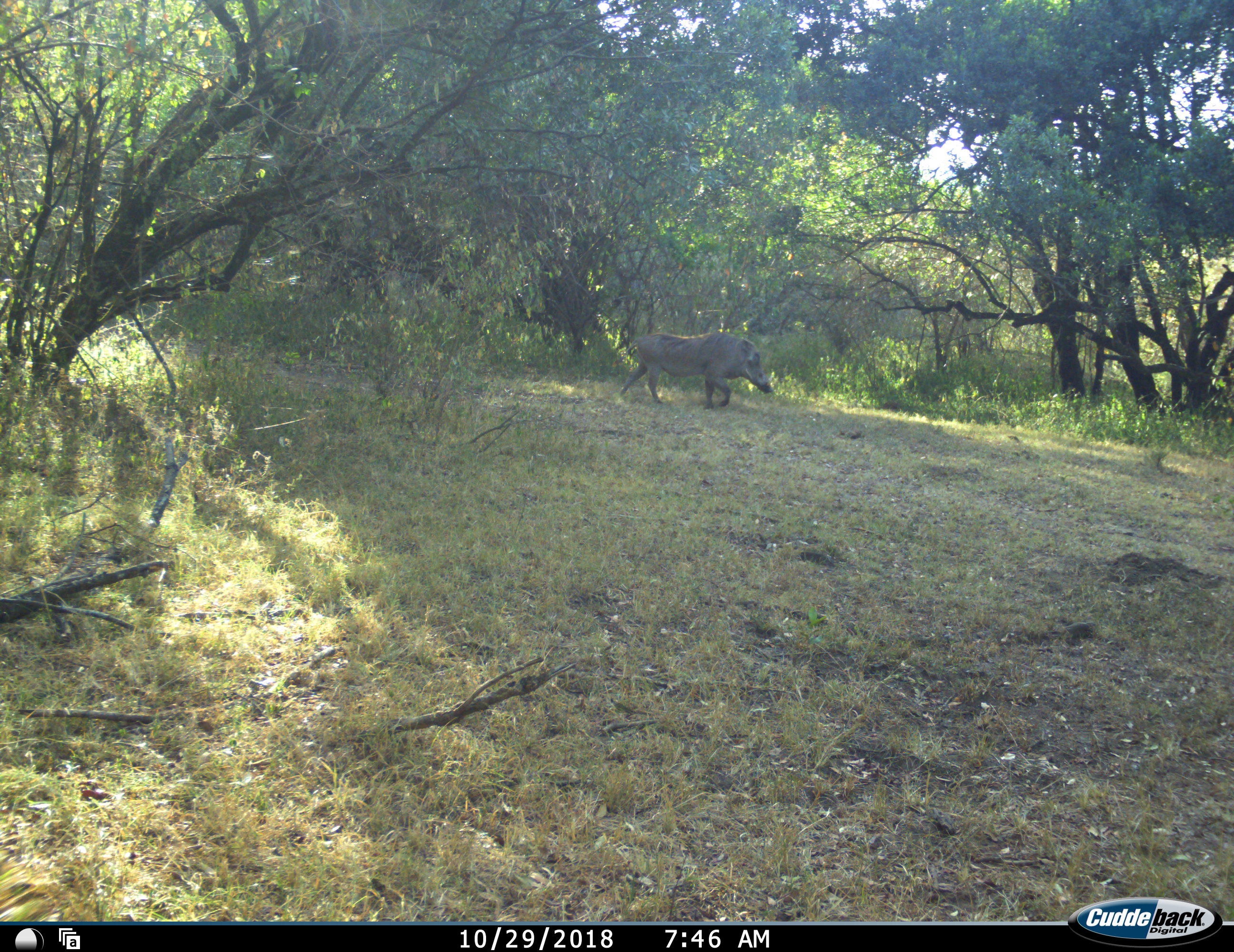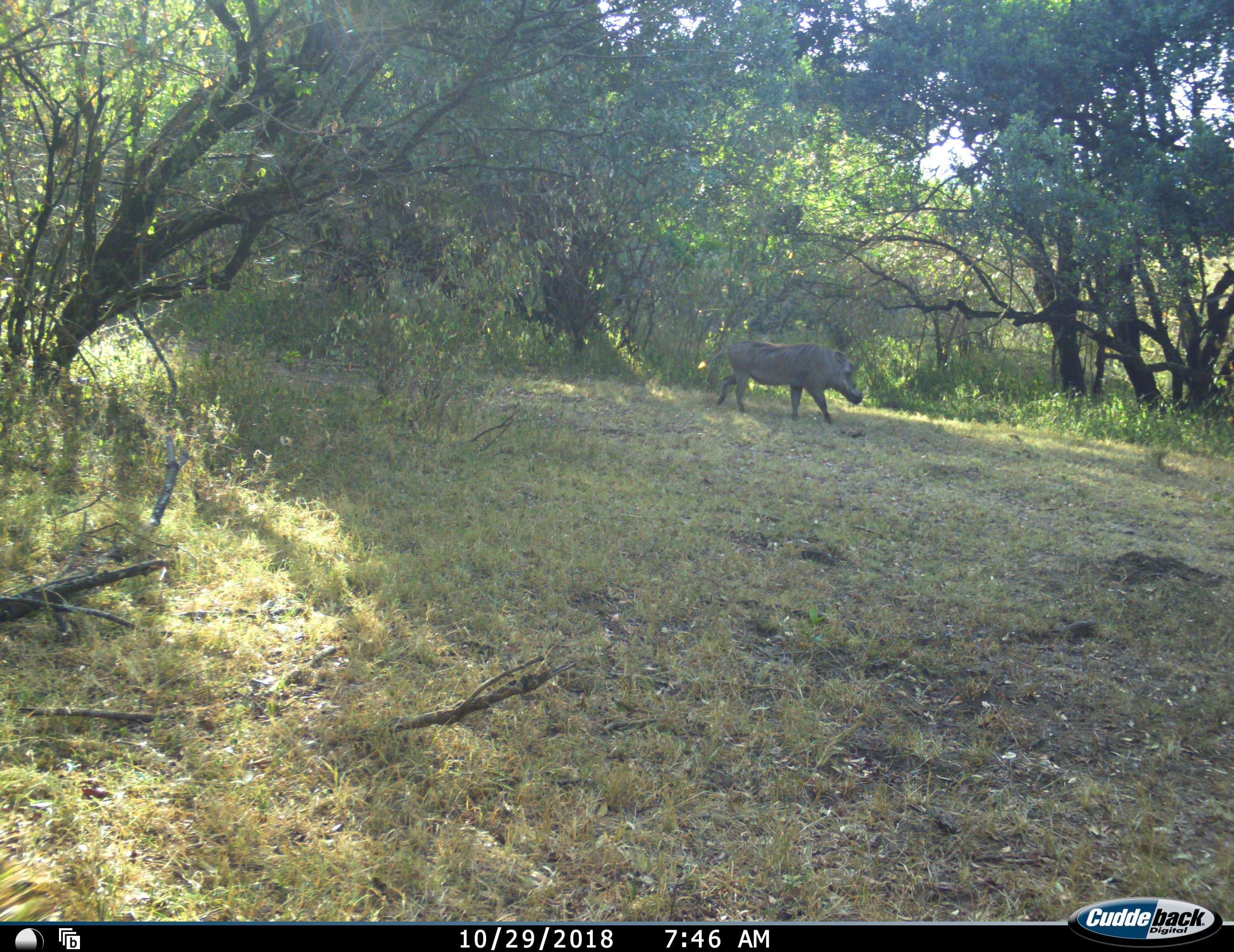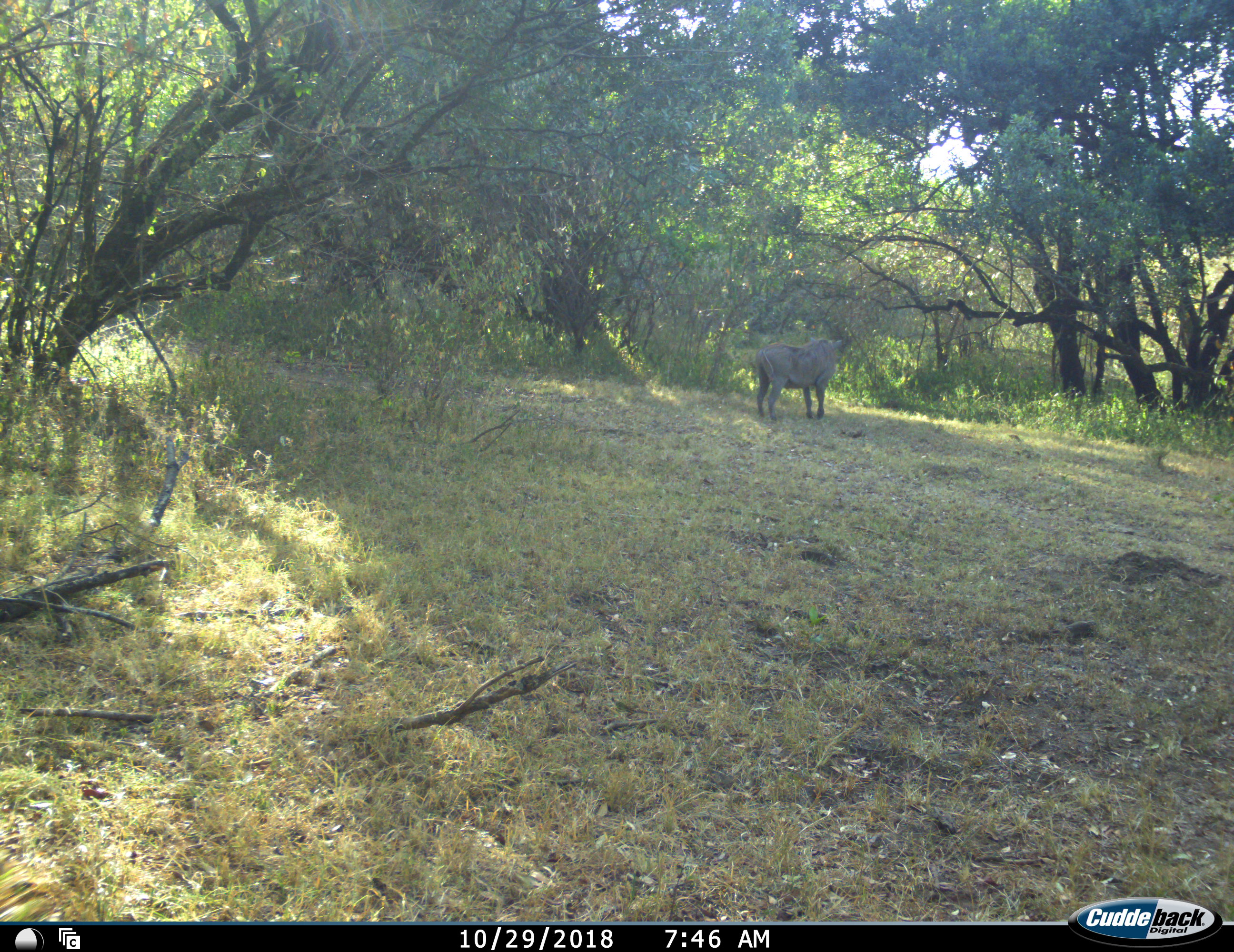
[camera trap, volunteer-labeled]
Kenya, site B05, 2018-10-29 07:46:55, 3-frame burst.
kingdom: Animalia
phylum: Chordata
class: Mammalia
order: Artiodactyla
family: Suidae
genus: Phacochoerus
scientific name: Phacochoerus africanus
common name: warthog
Warthog (Phacochoerus africanus), count 1. Behavior (volunteer vote fractions): standing 10%, resting 0%, moving 100%, interacting 0%. Young present (vote fraction): 0%. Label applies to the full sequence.